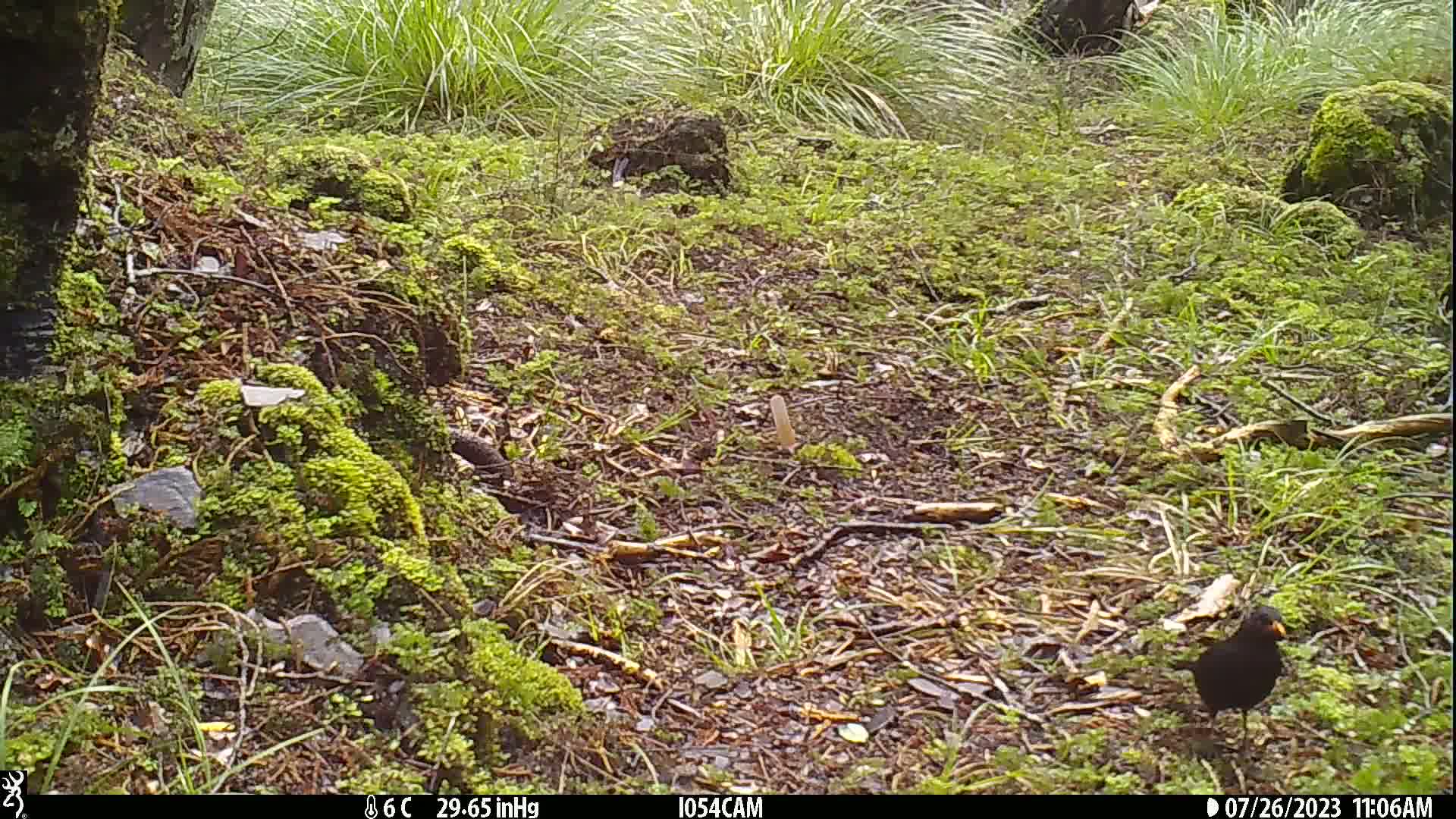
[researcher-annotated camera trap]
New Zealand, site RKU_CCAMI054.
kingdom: Animalia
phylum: Chordata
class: Aves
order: Passeriformes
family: Turdidae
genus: Turdus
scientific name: Turdus merula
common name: eurasian blackbird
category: blackbird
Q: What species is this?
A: Blackbird (eurasian blackbird) (Turdus merula).